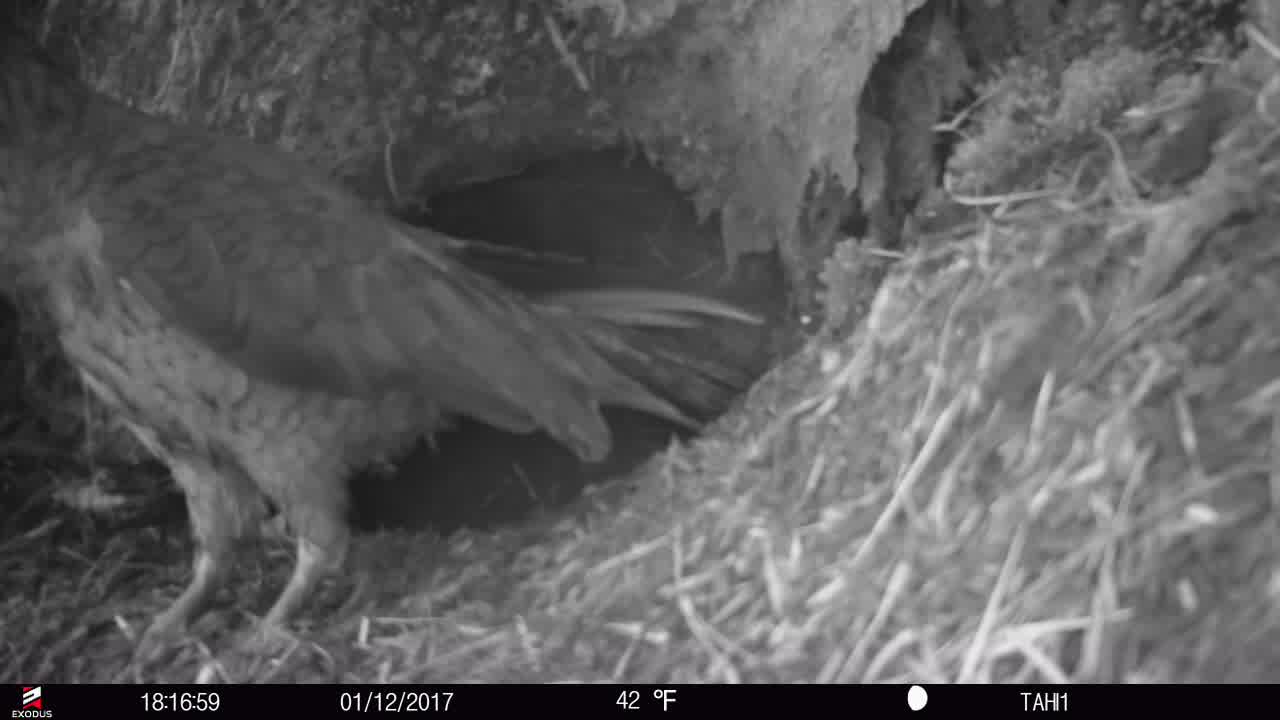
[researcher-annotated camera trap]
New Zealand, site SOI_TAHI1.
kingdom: Animalia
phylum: Chordata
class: Aves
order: Psittaciformes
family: Strigopidae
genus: Nestor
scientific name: Nestor notabilis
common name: kea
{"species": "kea (Nestor notabilis)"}